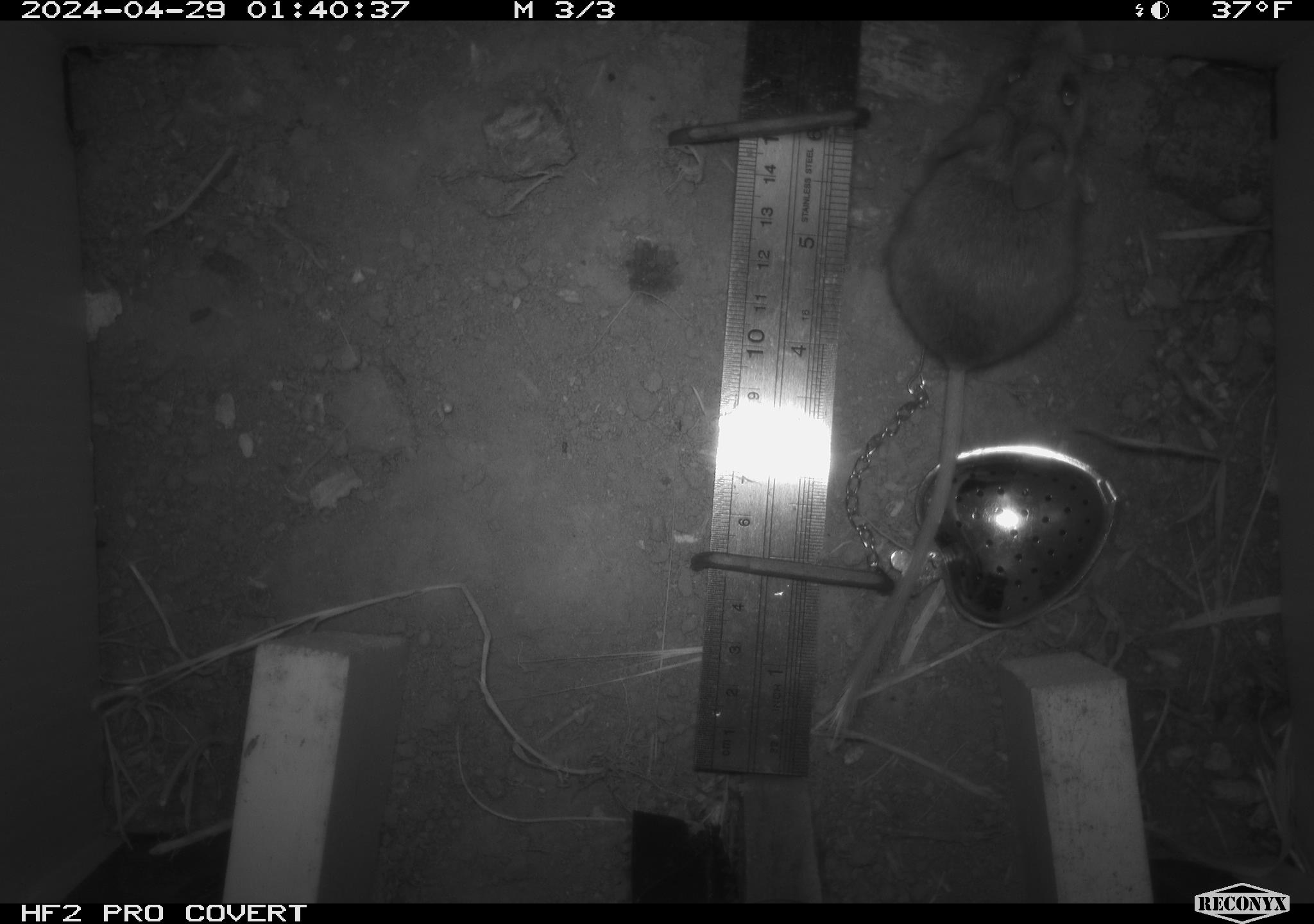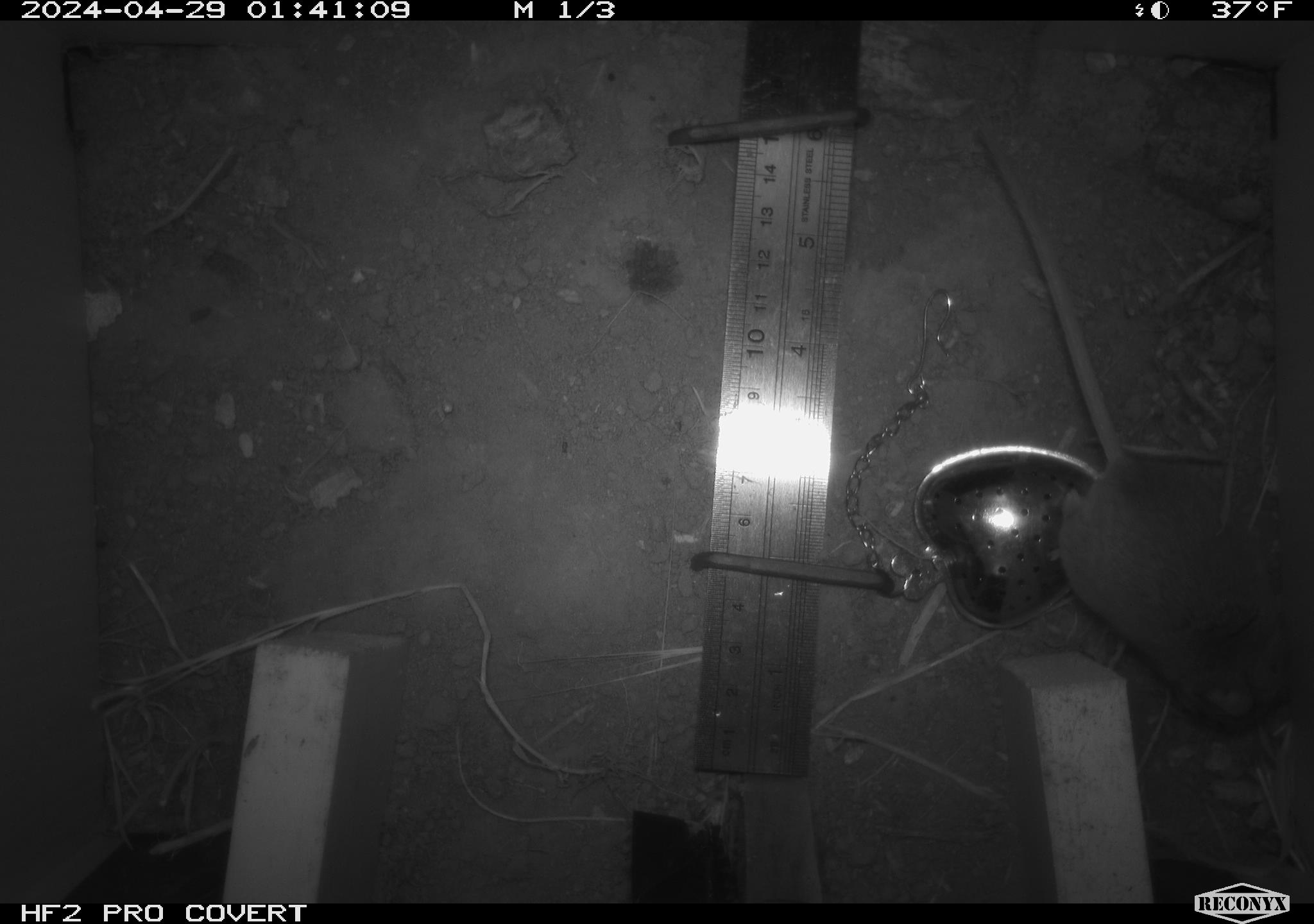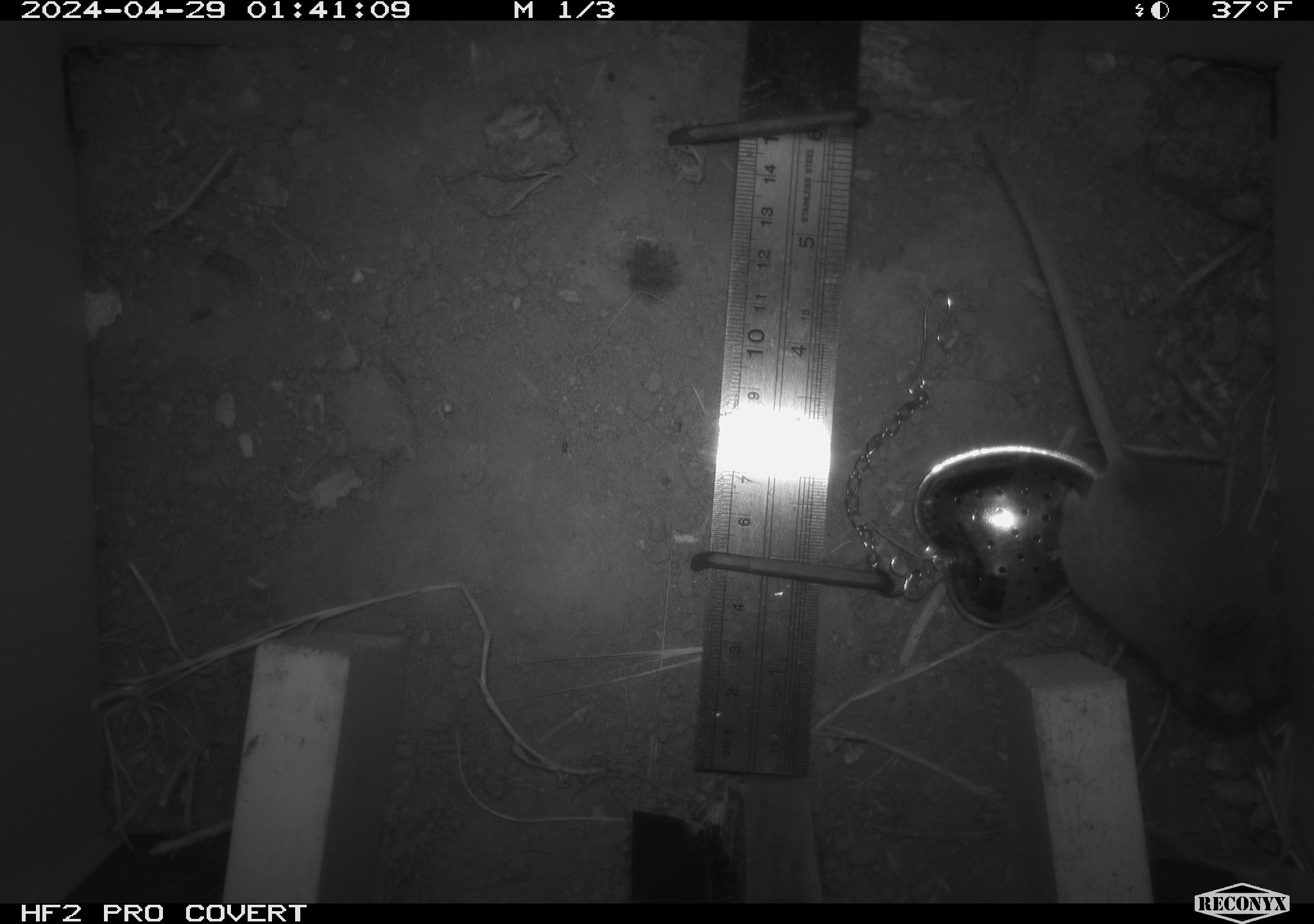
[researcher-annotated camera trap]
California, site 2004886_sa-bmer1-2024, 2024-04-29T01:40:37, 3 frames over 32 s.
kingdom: Animalia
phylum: Chordata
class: Mammalia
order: Rodentia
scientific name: Rodentia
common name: mouse species